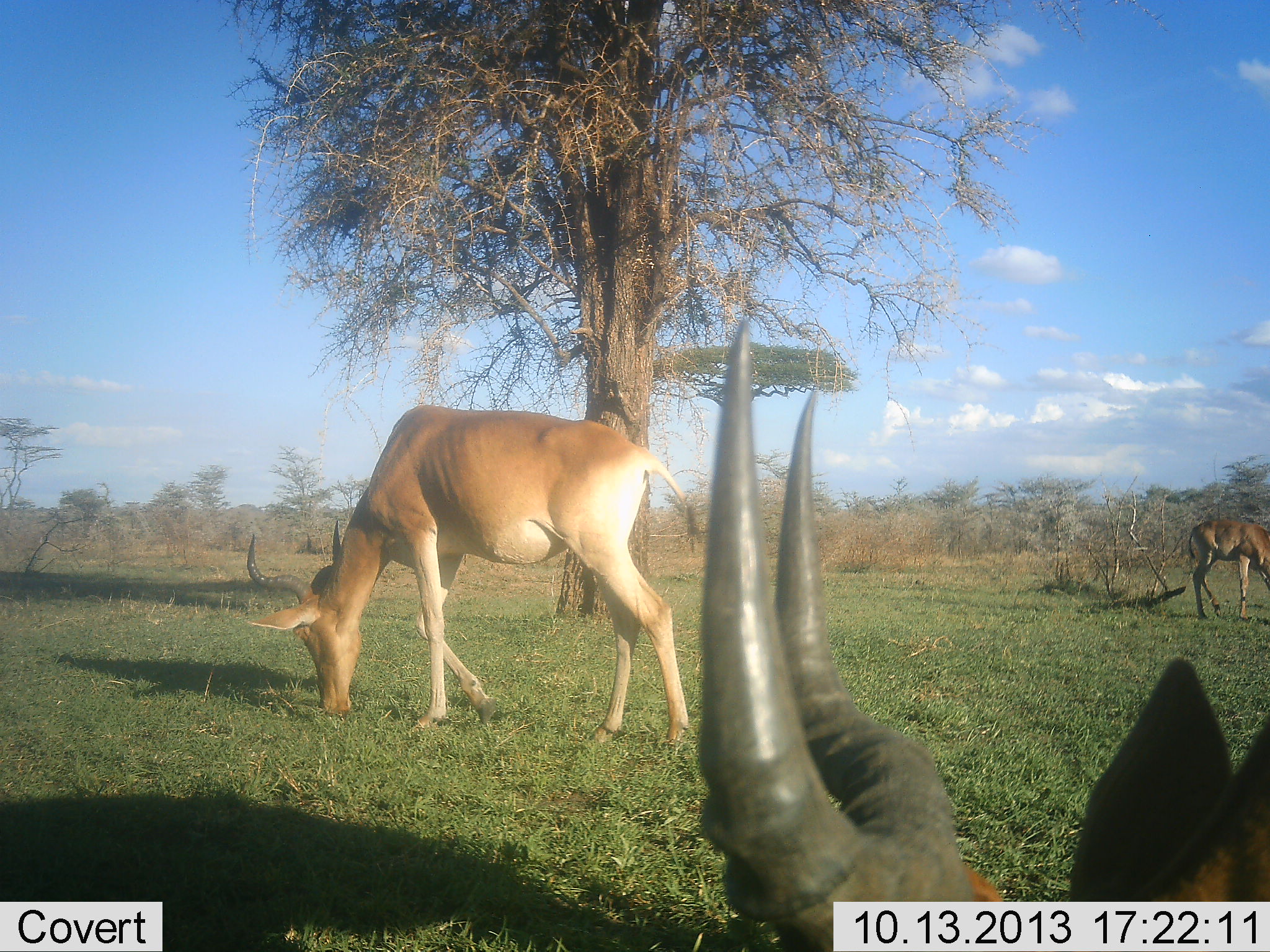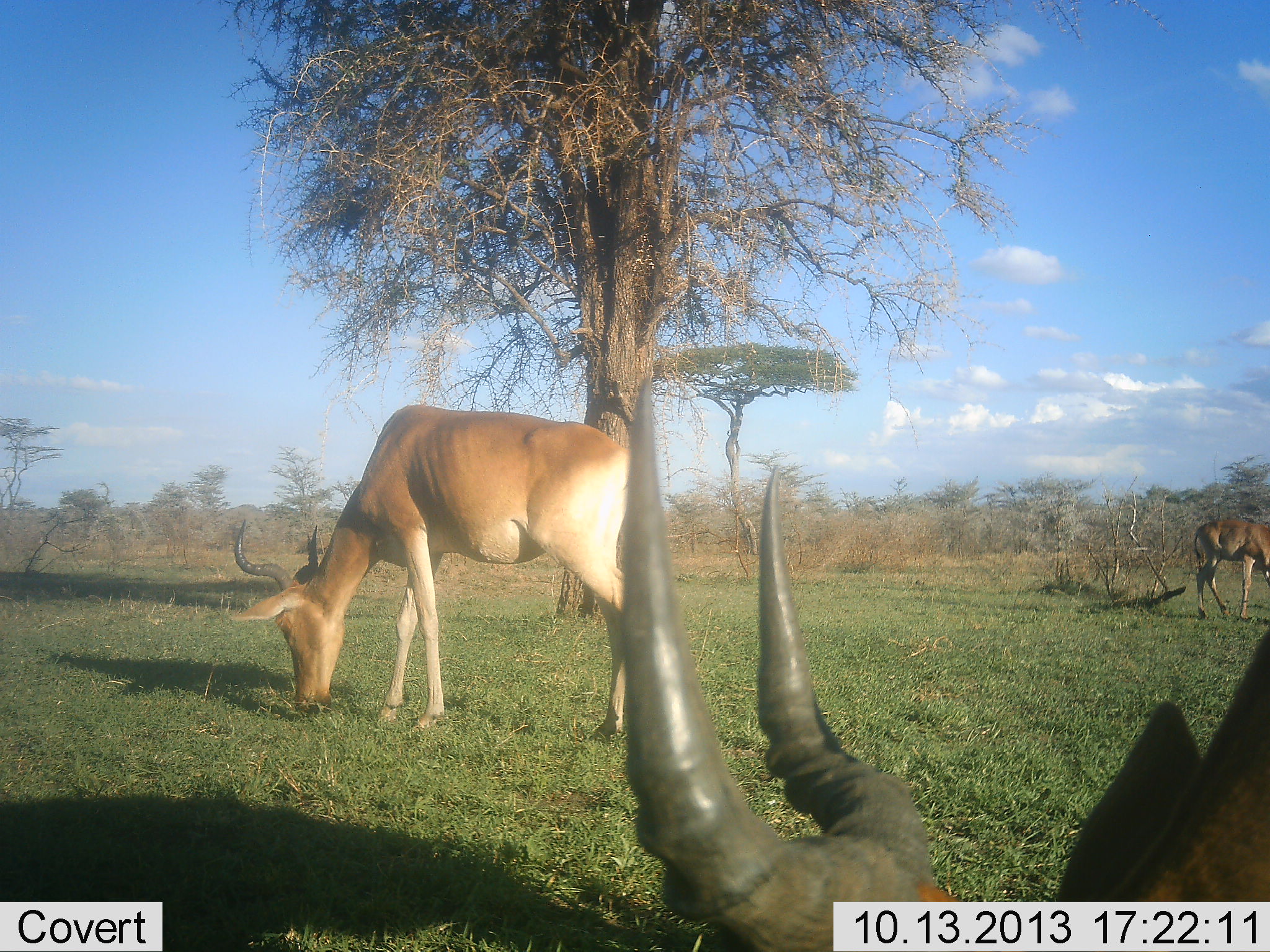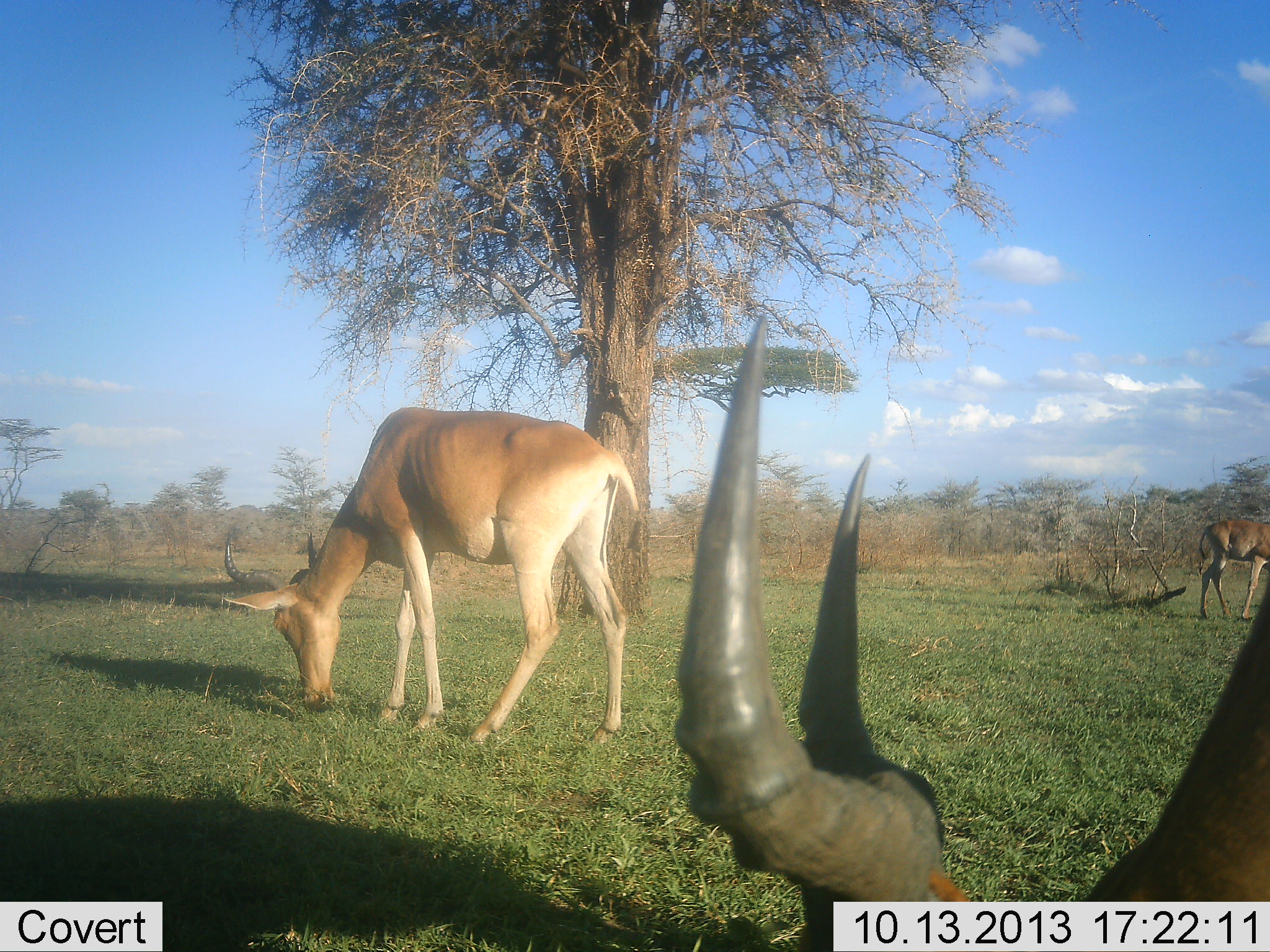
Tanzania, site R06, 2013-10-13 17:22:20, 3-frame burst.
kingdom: Animalia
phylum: Chordata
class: Mammalia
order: Artiodactyla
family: Bovidae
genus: Alcelaphus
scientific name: Alcelaphus buselaphus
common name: hartebeest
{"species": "hartebeest (Alcelaphus buselaphus)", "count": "3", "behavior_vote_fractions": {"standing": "19%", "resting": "8%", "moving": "4%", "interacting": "0%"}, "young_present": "0%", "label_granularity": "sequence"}